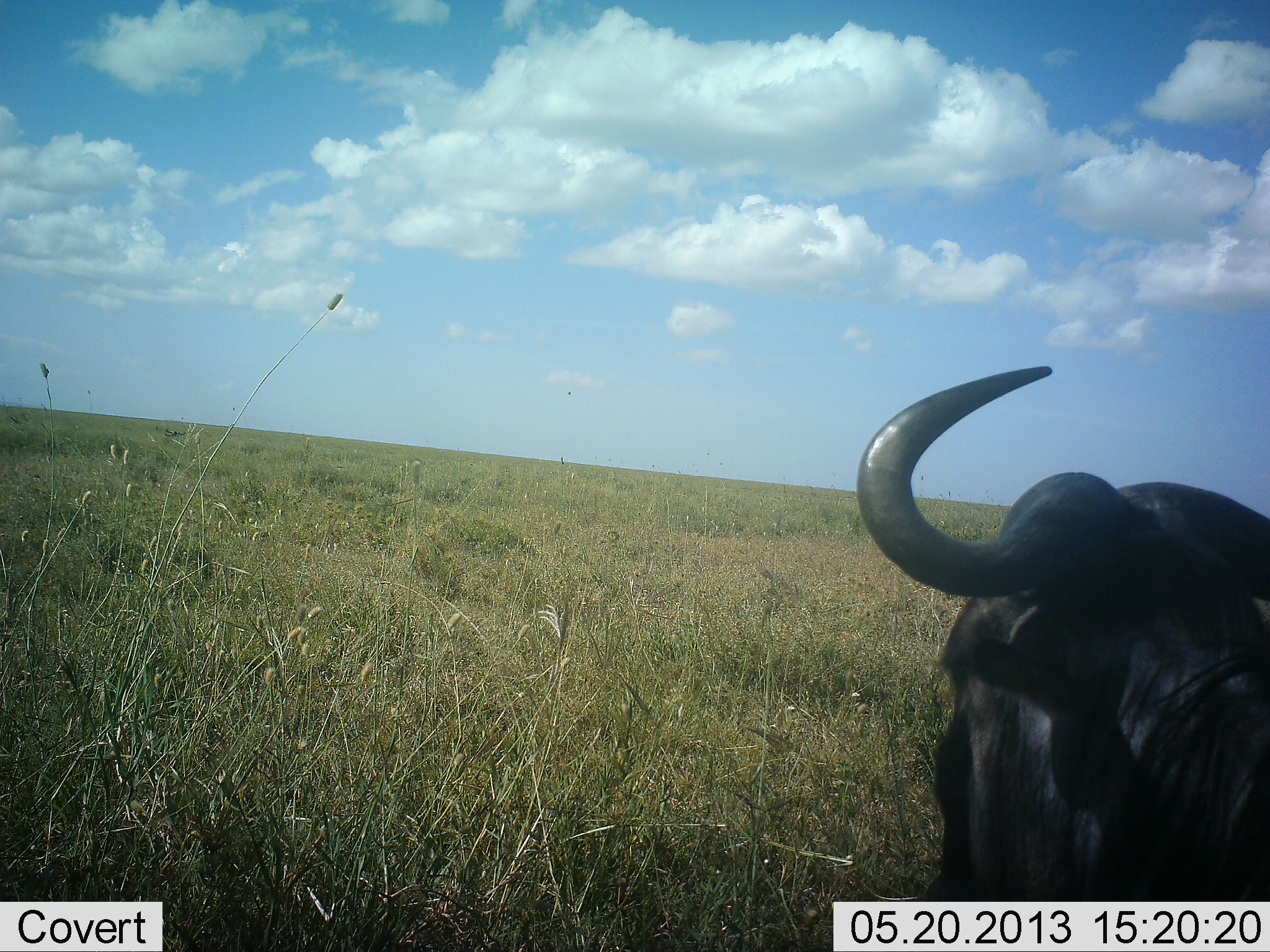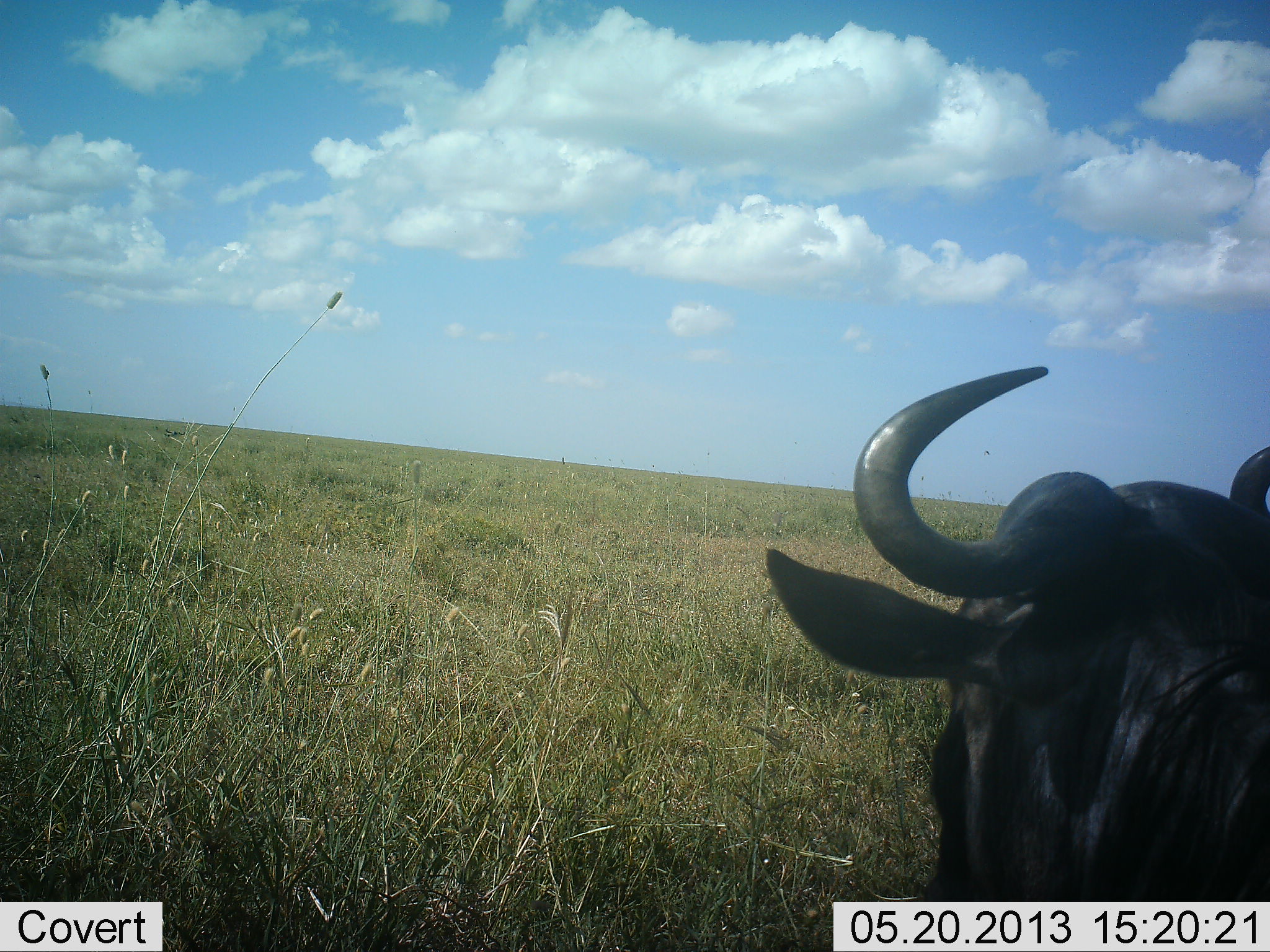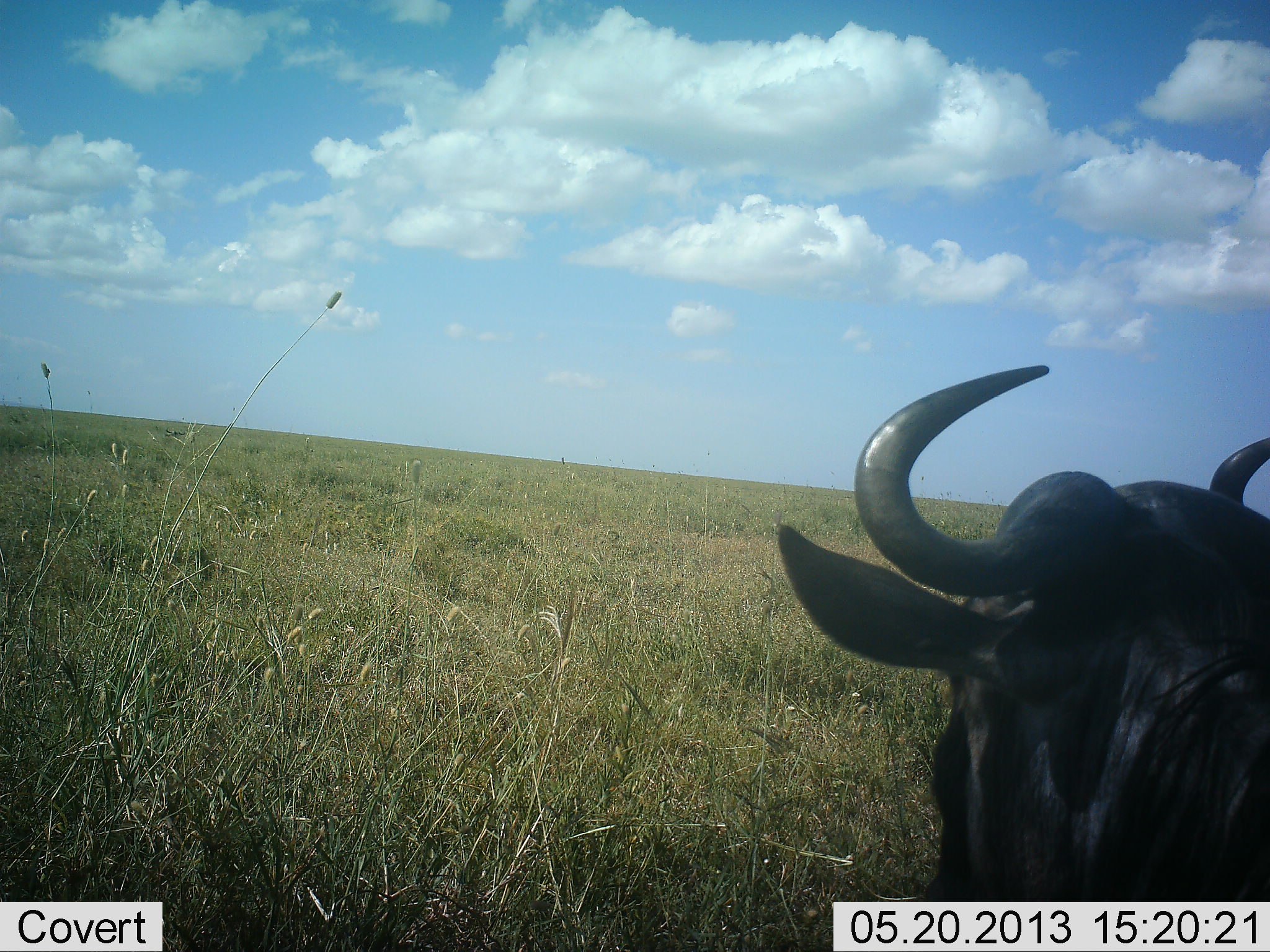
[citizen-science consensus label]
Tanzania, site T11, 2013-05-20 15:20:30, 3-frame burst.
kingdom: Animalia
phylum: Chordata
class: Mammalia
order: Artiodactyla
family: Bovidae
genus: Connochaetes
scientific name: Connochaetes taurinus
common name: blue wildebeest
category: wildebeest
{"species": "wildebeest (blue wildebeest) (Connochaetes taurinus)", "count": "1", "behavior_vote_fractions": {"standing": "75%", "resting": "18%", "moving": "7%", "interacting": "0%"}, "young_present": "0%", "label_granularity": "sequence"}